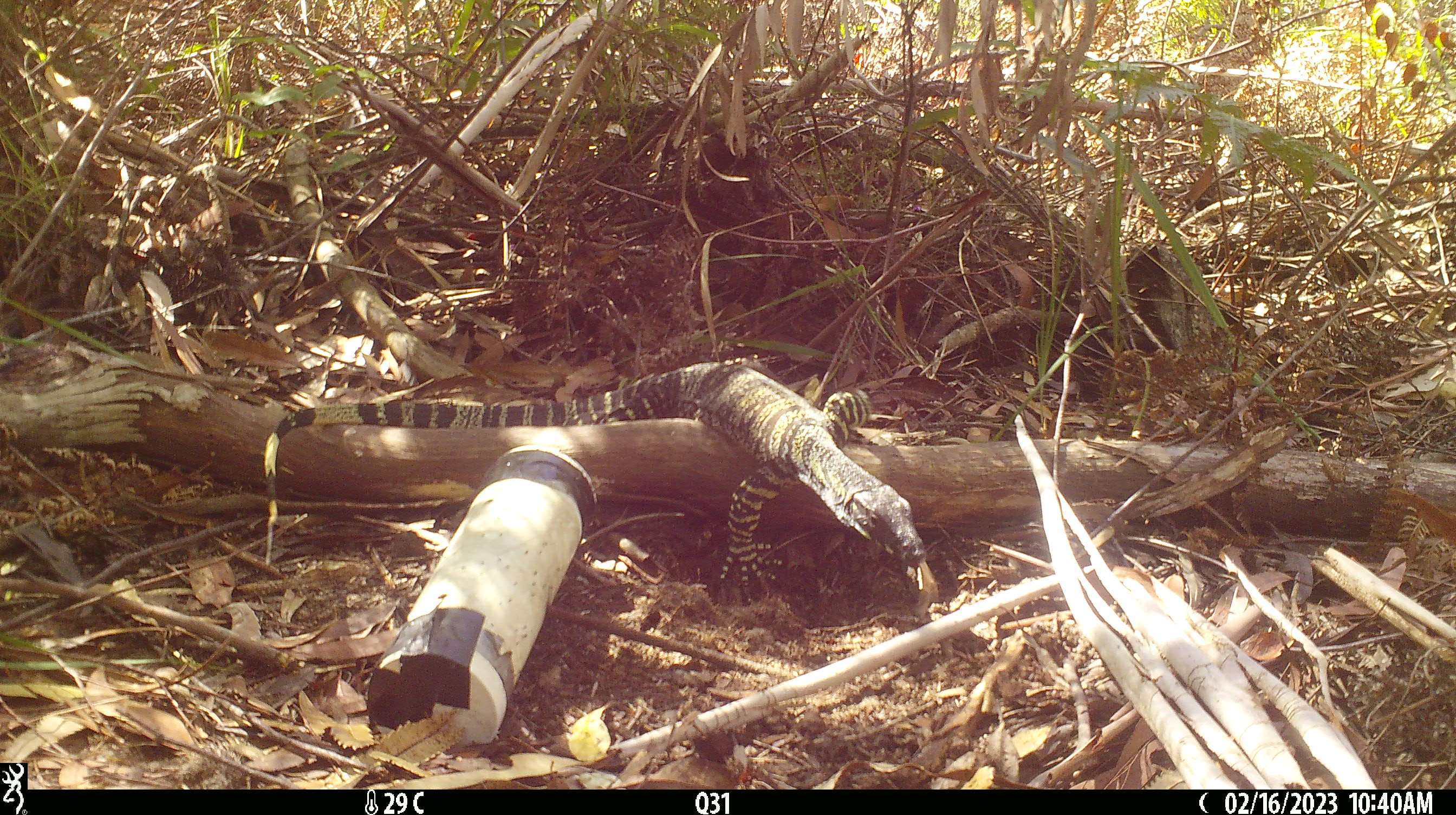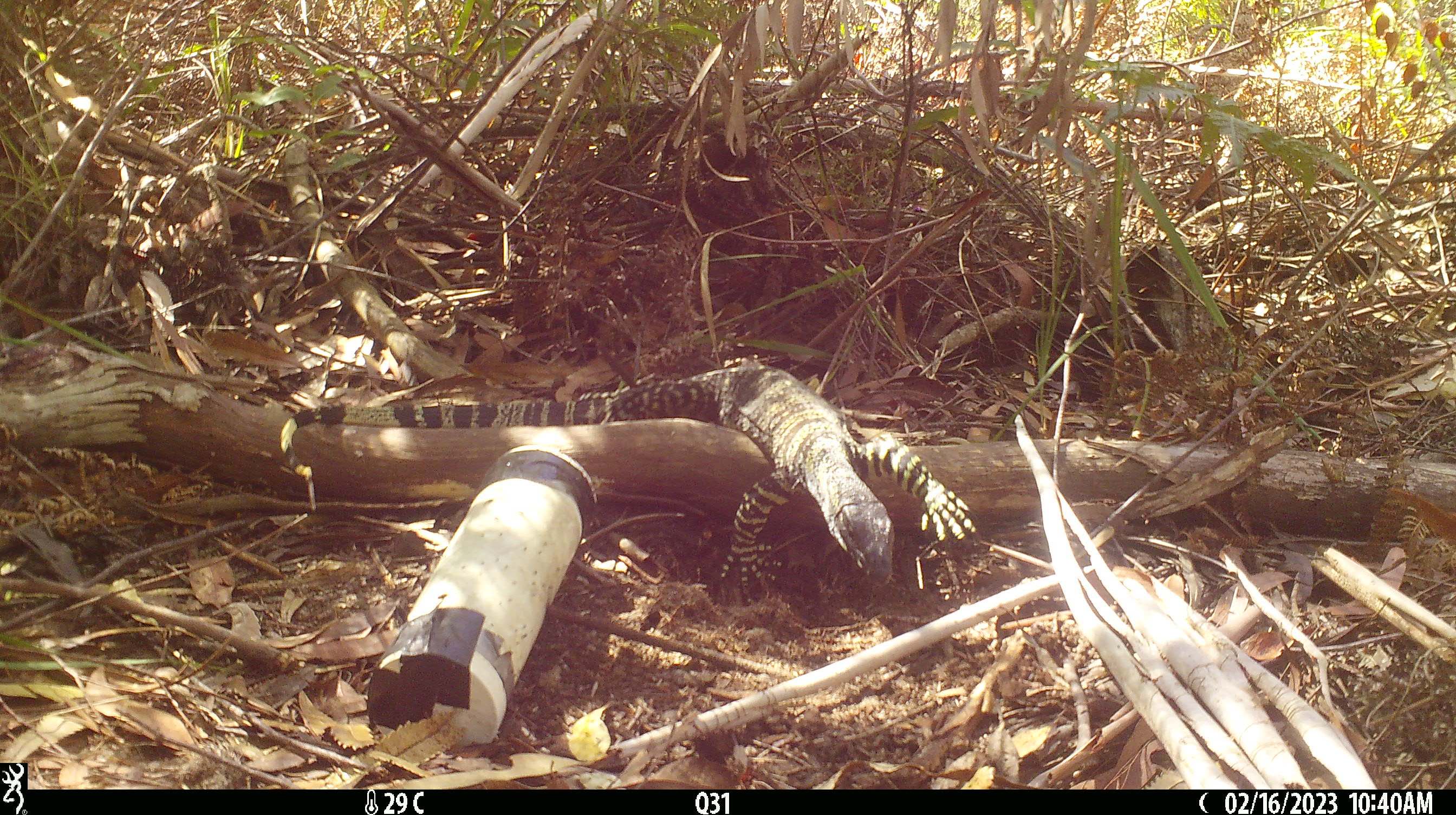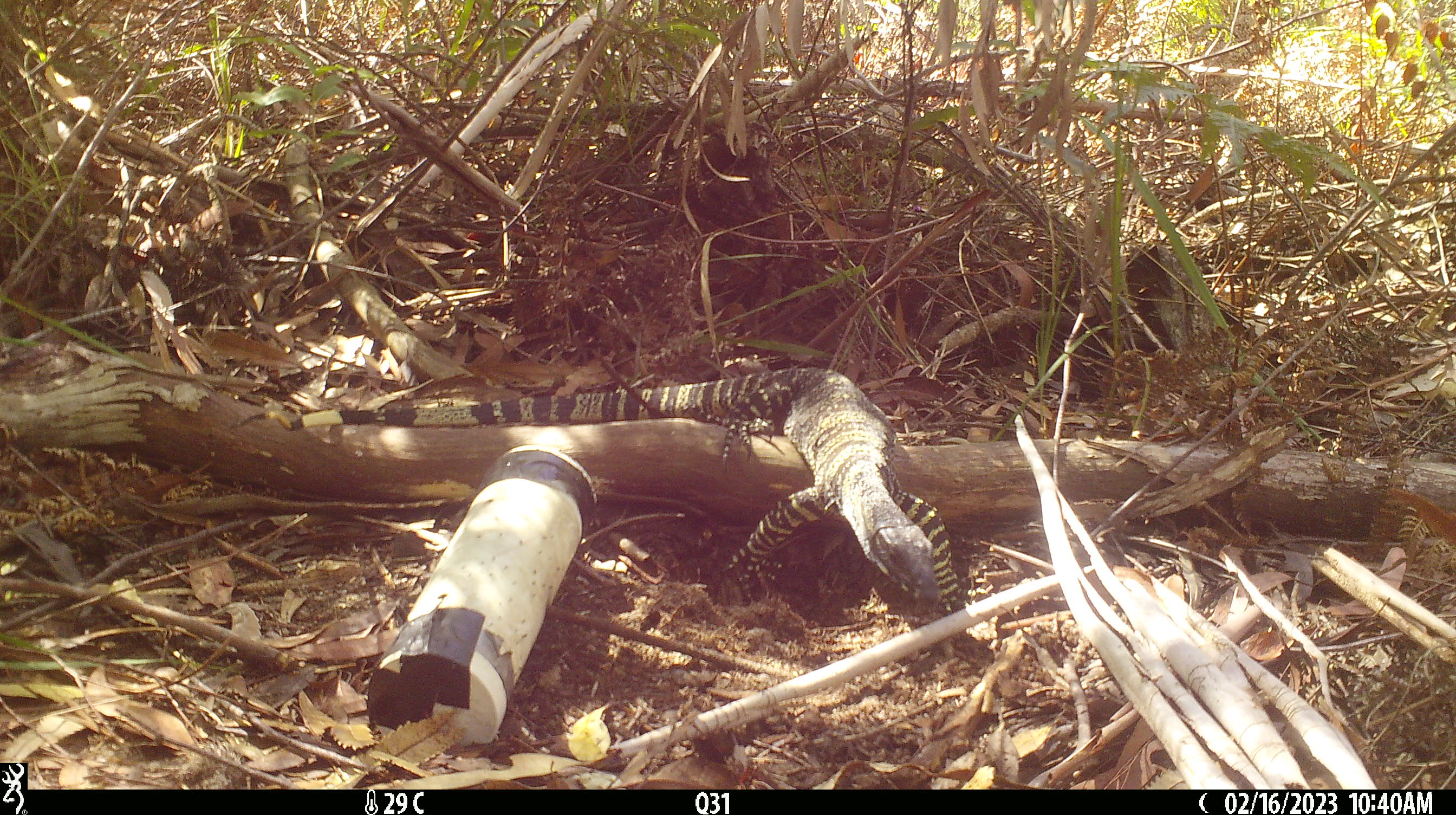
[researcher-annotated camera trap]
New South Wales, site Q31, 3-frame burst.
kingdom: Animalia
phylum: Chordata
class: Reptilia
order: Squamata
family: Varanidae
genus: Varanus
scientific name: Varanus varius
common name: lace monitor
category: goanna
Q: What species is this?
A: Goanna (lace monitor) (Varanus varius).